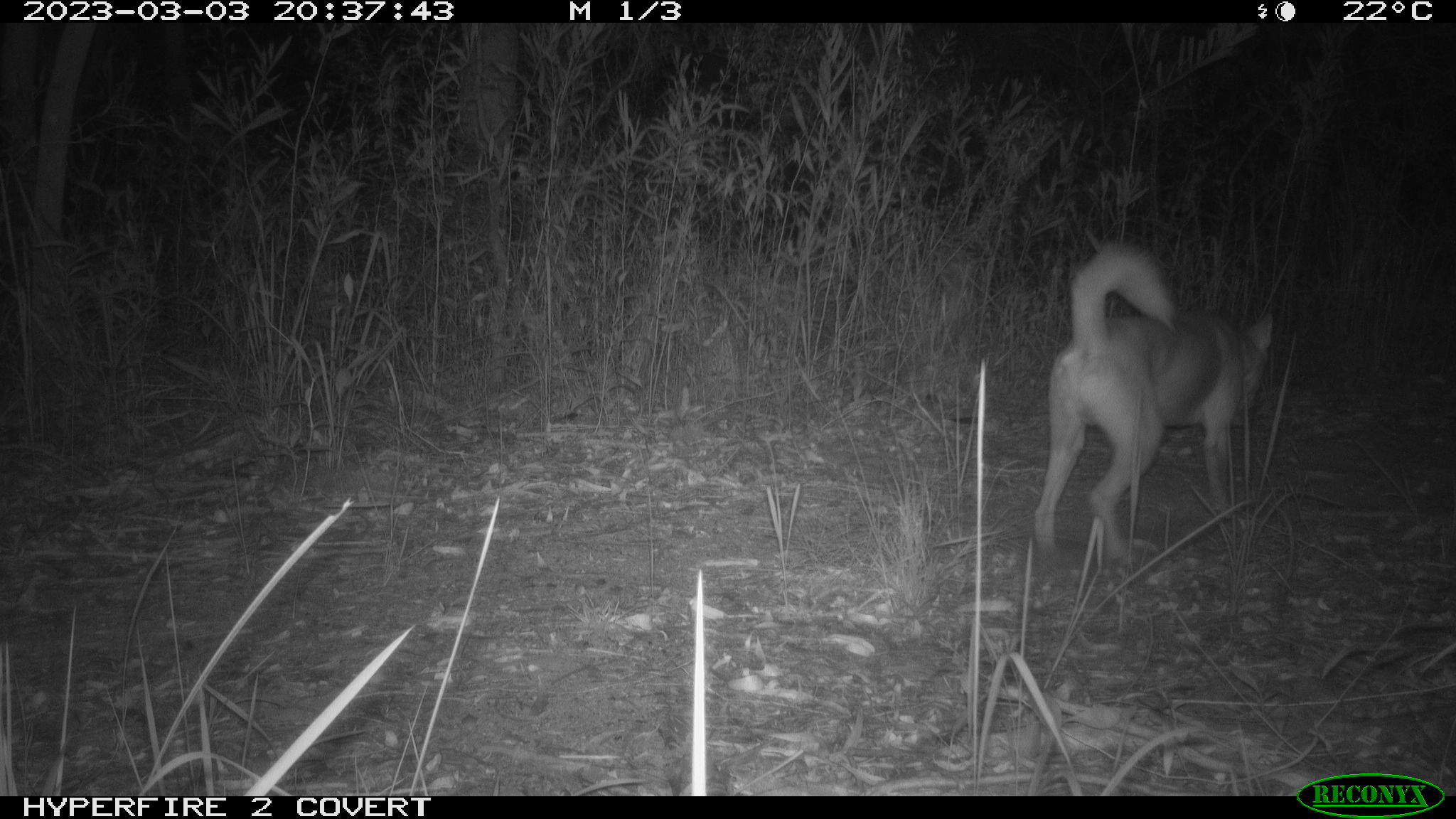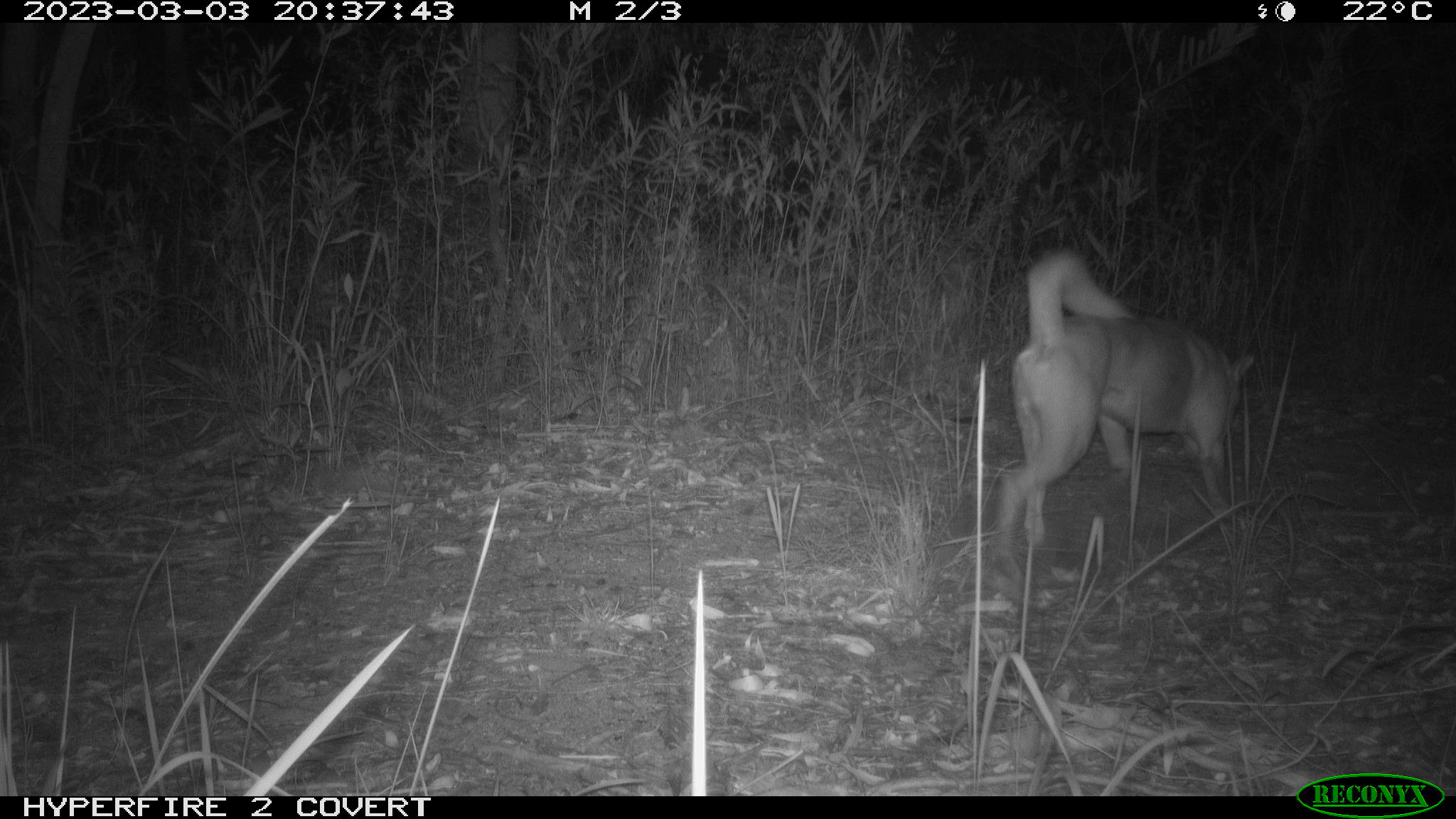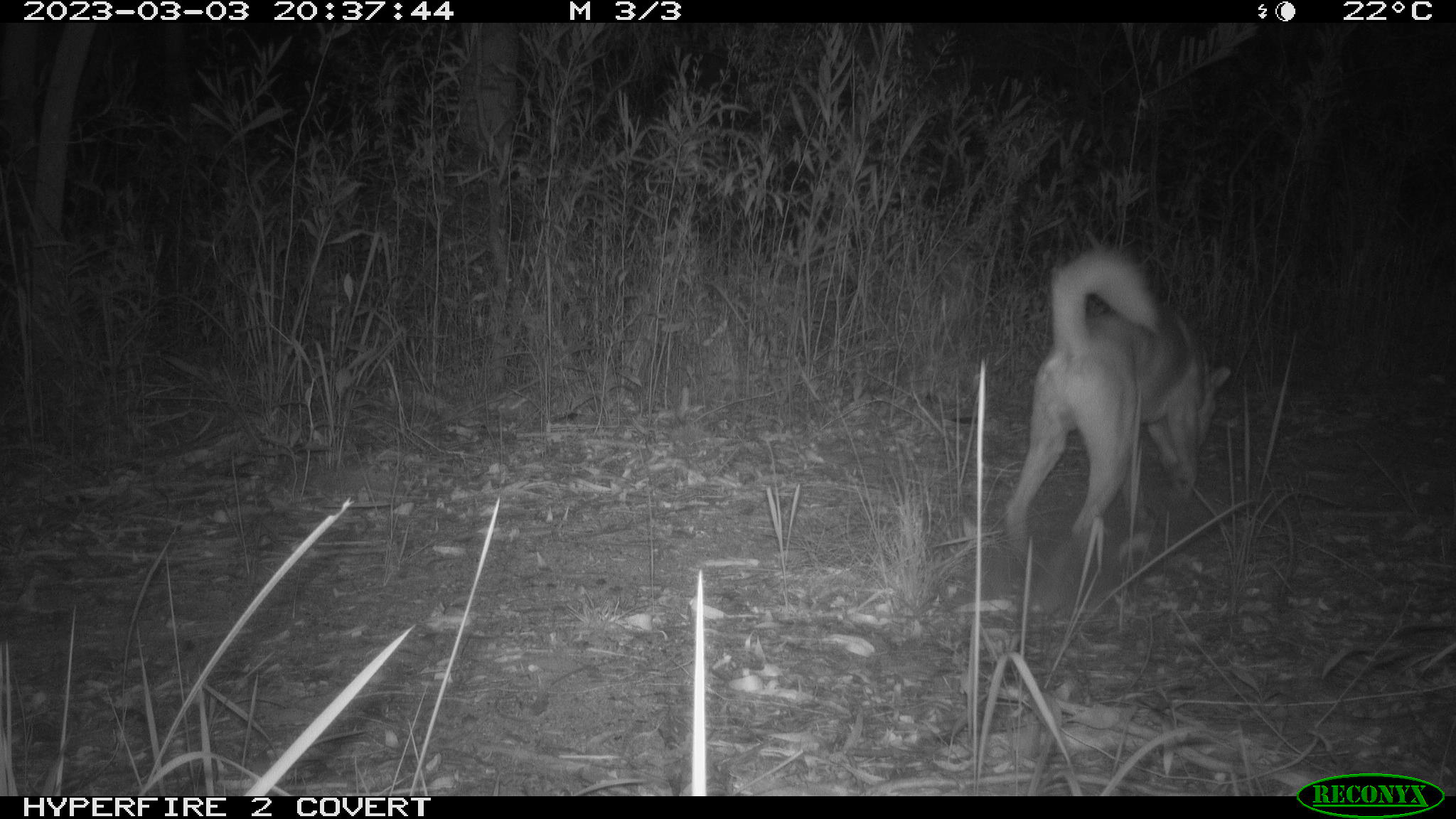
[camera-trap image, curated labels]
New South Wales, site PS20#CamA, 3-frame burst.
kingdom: Animalia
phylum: Chordata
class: Mammalia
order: Carnivora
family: Canidae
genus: Canis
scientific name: Canis familiaris dingo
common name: dingo